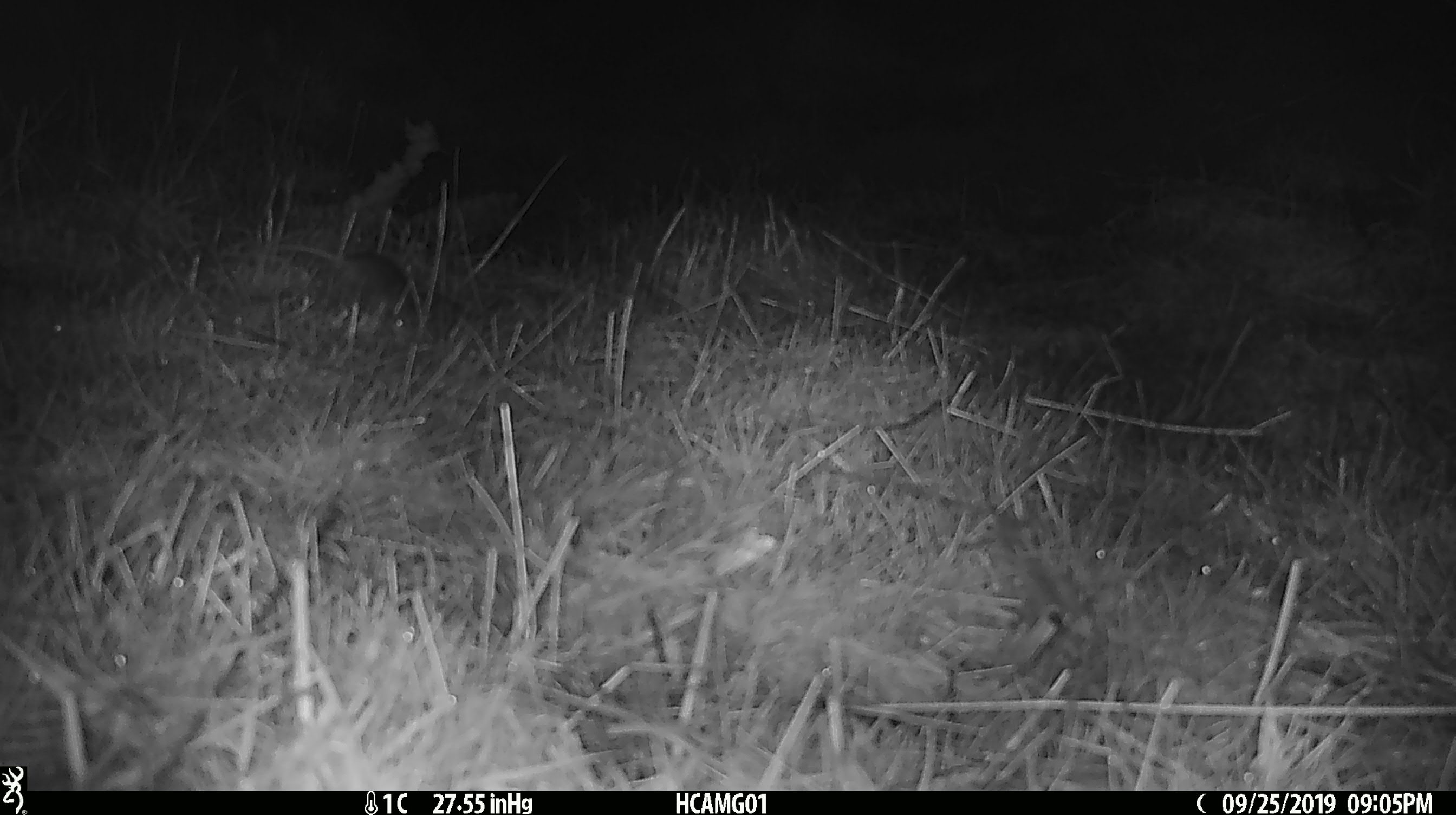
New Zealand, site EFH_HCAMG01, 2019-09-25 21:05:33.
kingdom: Animalia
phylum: Chordata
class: Mammalia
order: Rodentia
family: Muridae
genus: Mus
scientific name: Mus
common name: mouse